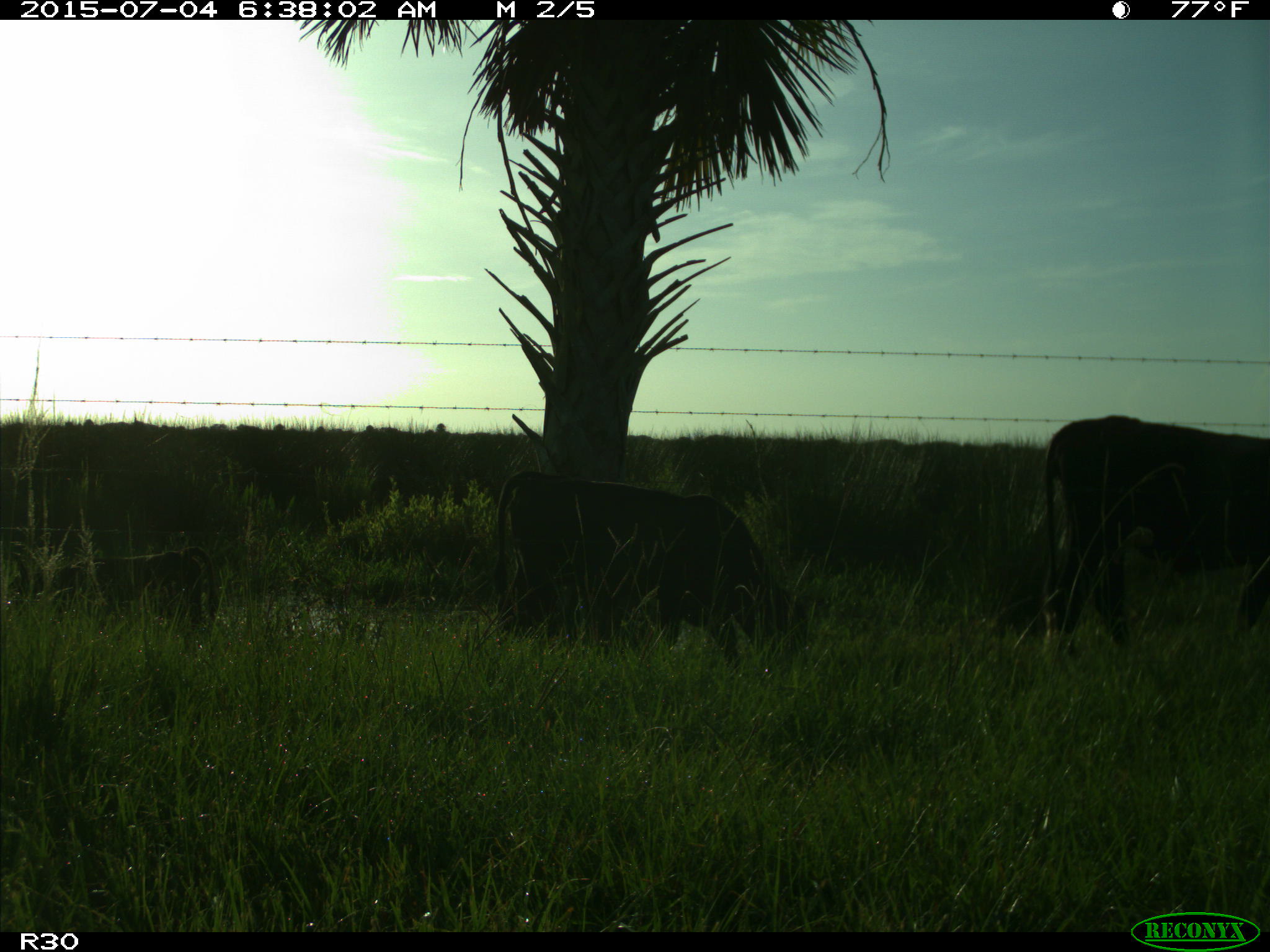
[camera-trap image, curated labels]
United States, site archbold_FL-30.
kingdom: Animalia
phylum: Chordata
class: Mammalia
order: Artiodactyla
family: Bovidae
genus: Bos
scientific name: Bos taurus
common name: domestic cow